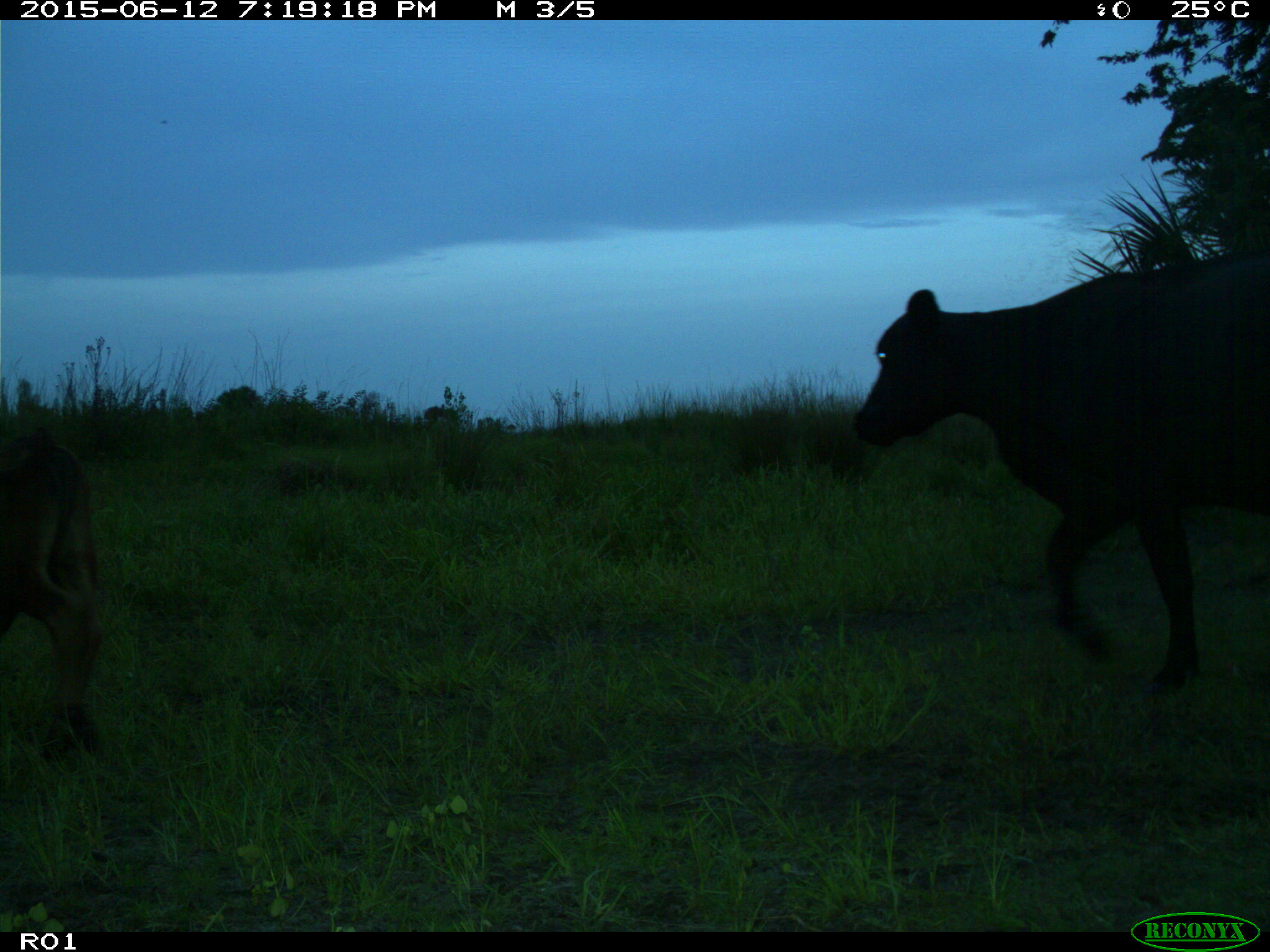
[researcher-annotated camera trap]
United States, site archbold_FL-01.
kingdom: Animalia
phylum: Chordata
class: Mammalia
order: Artiodactyla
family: Bovidae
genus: Bos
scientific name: Bos taurus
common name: domestic cow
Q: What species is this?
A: Bos taurus (domestic cow).